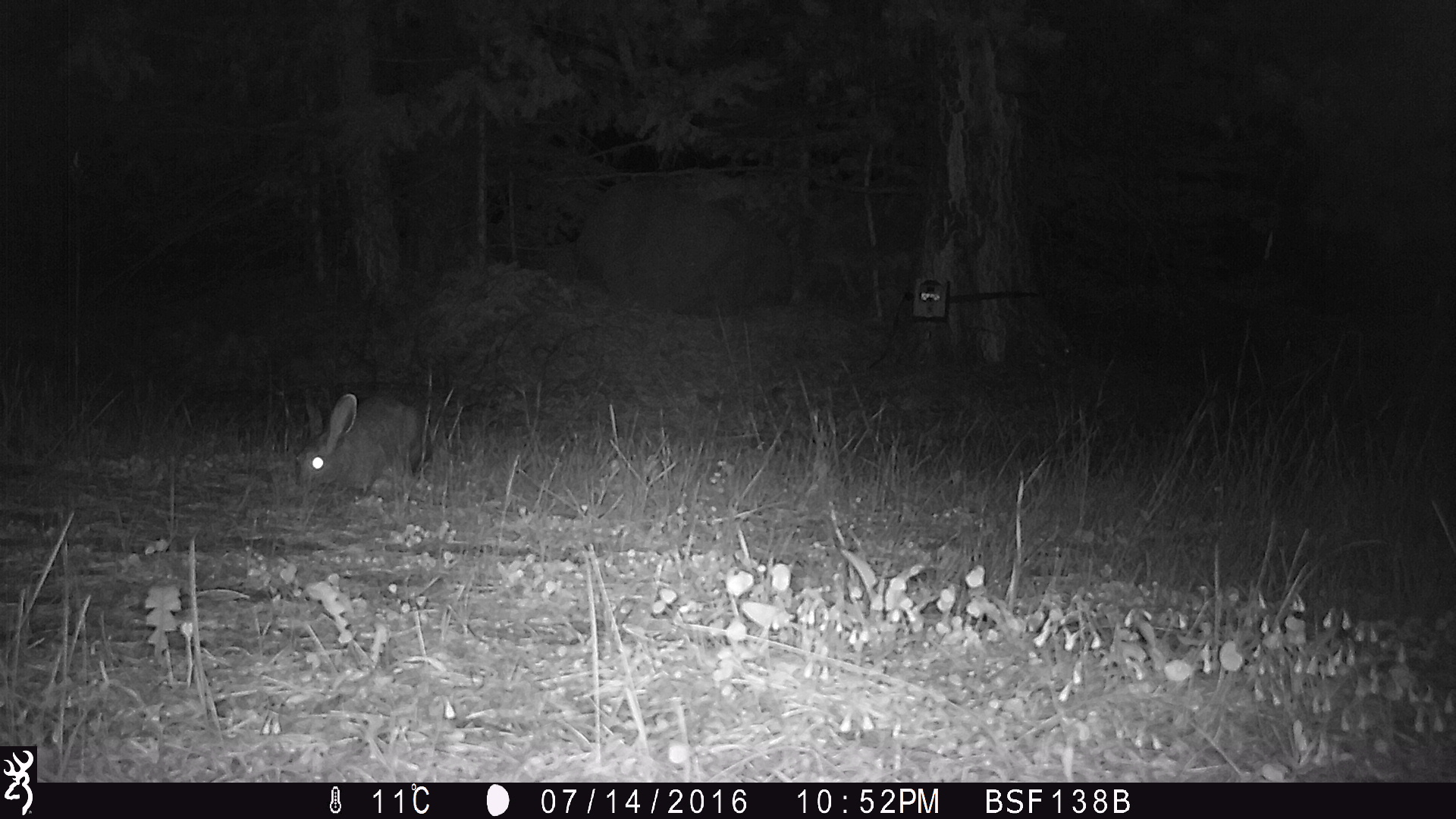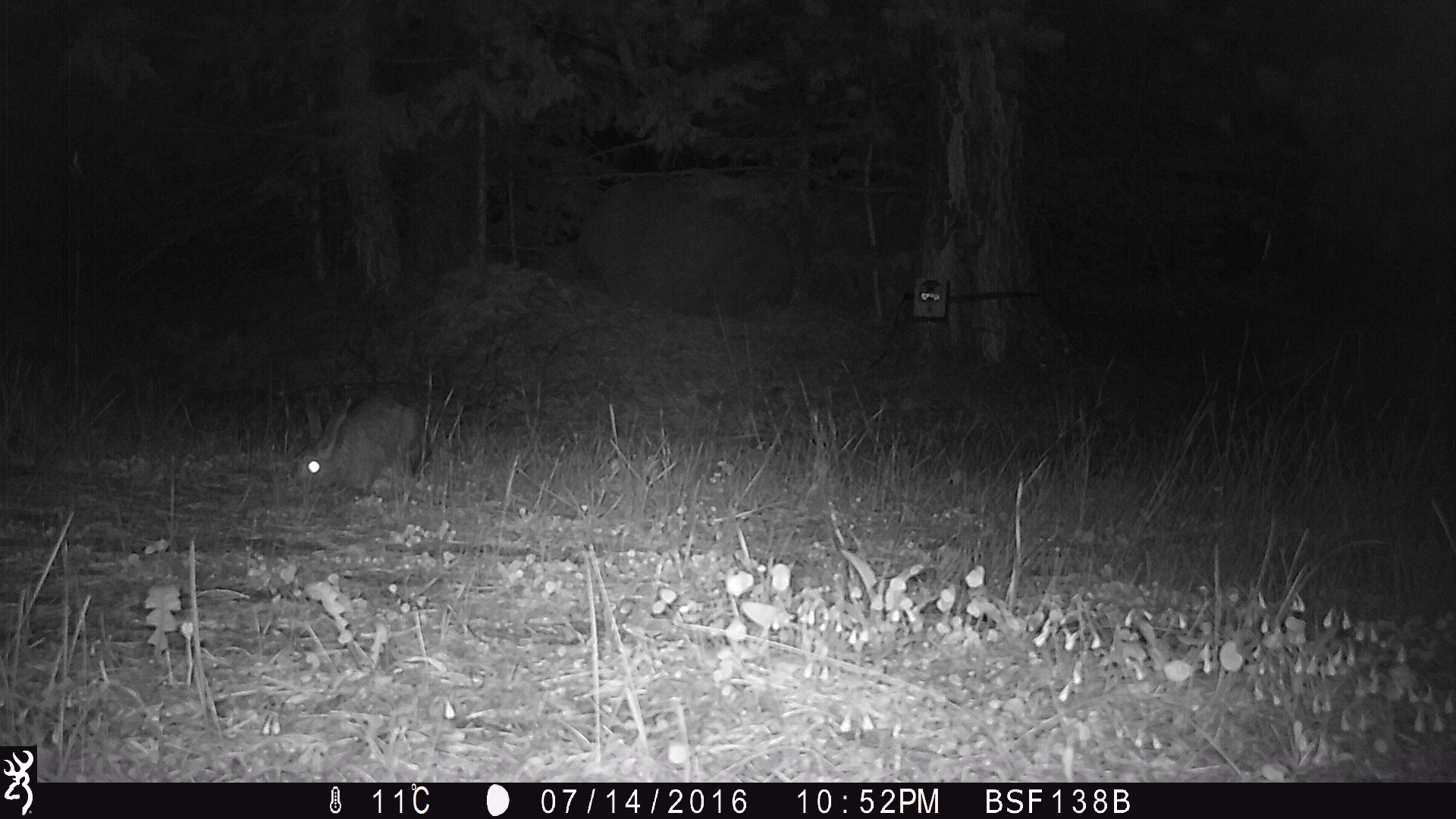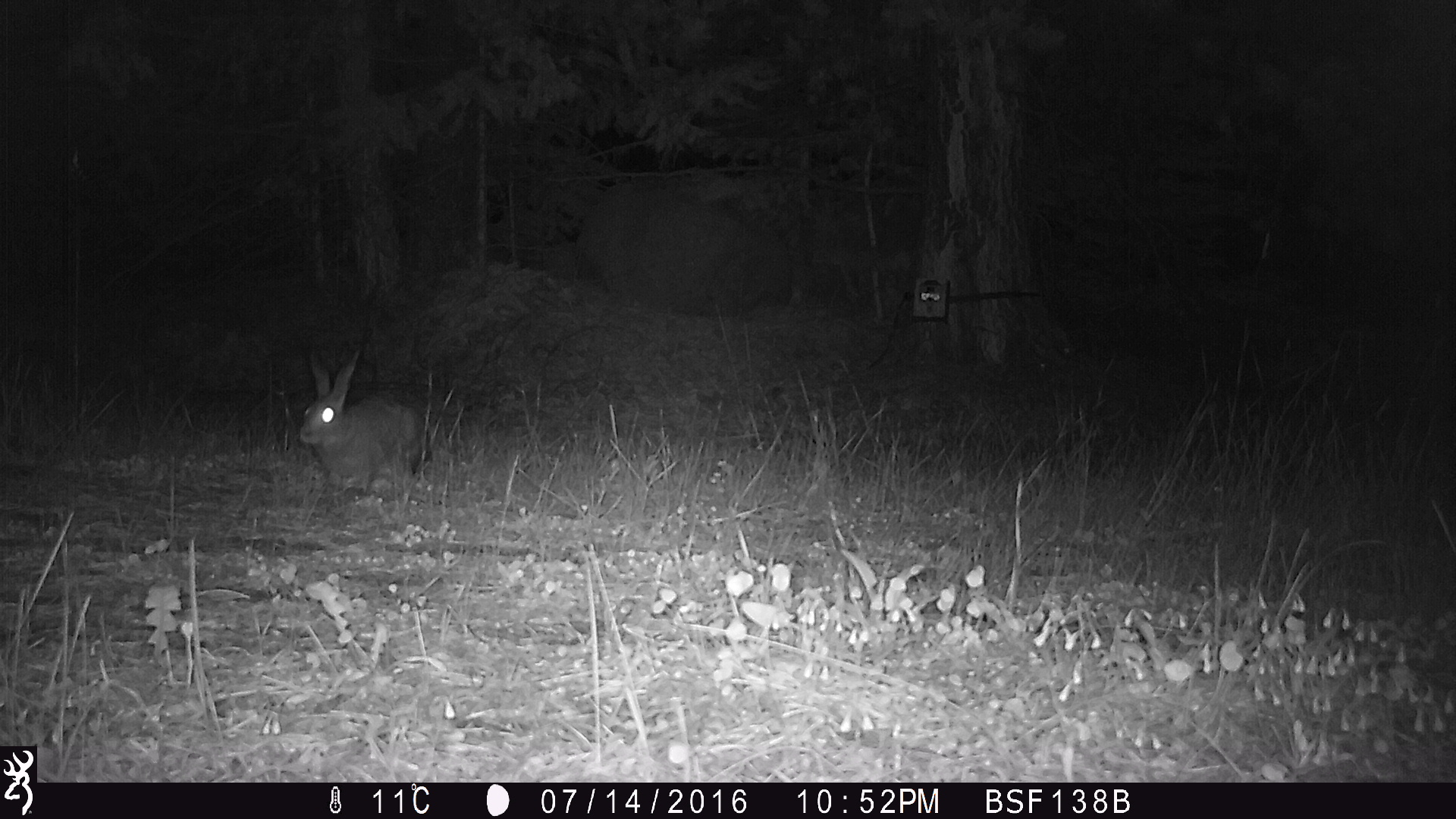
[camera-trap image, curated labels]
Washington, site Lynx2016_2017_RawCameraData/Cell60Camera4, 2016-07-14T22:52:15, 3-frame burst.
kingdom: Animalia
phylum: Chordata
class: Mammalia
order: Lagomorpha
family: Leporidae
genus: Lepus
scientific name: Lepus americanus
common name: snowshoe hare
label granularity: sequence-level